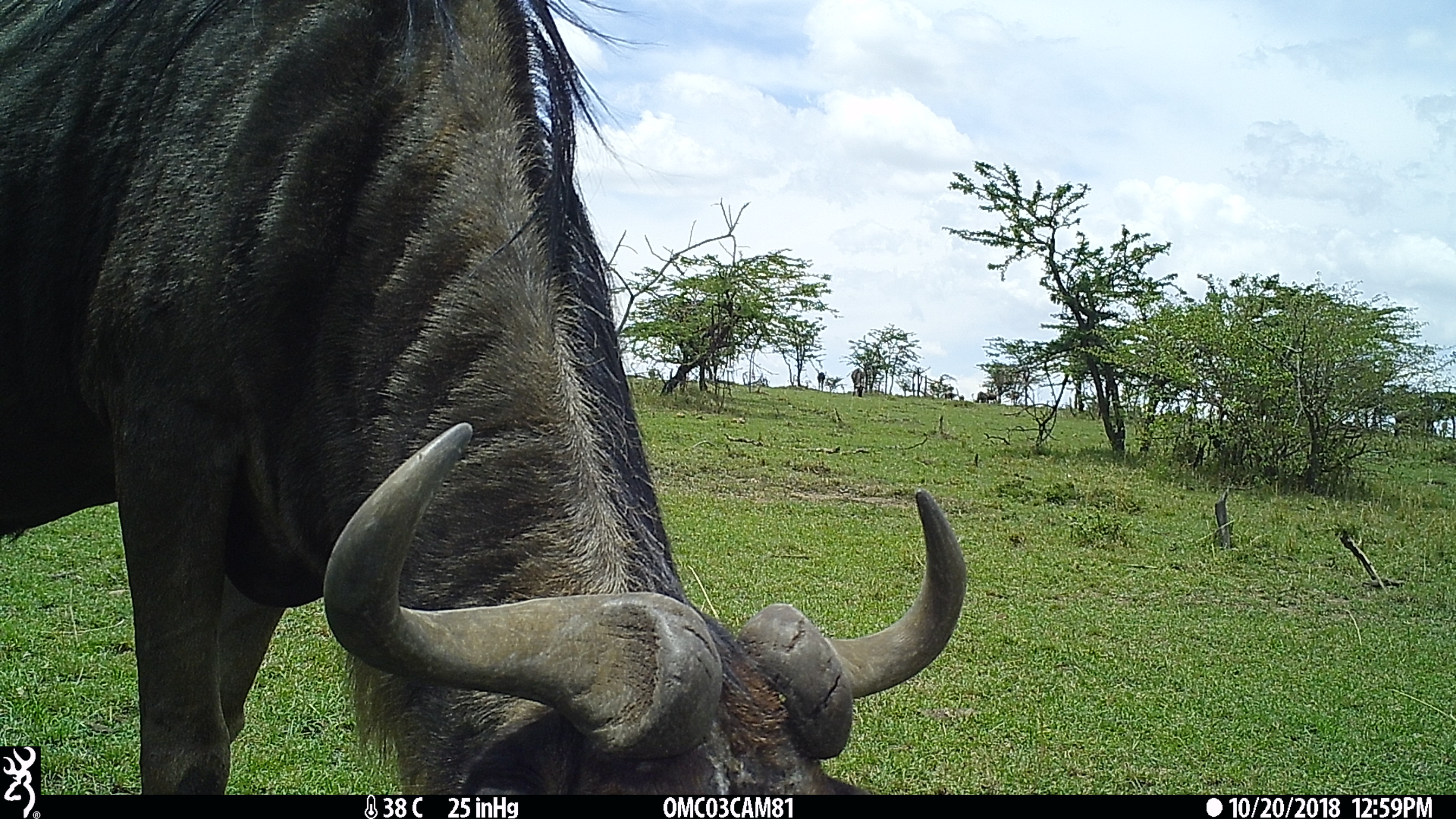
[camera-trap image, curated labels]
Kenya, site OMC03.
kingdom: Animalia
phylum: Chordata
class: Mammalia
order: Artiodactyla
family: Bovidae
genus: Connochaetes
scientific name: Connochaetes taurinus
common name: blue wildebeest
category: wildebeest